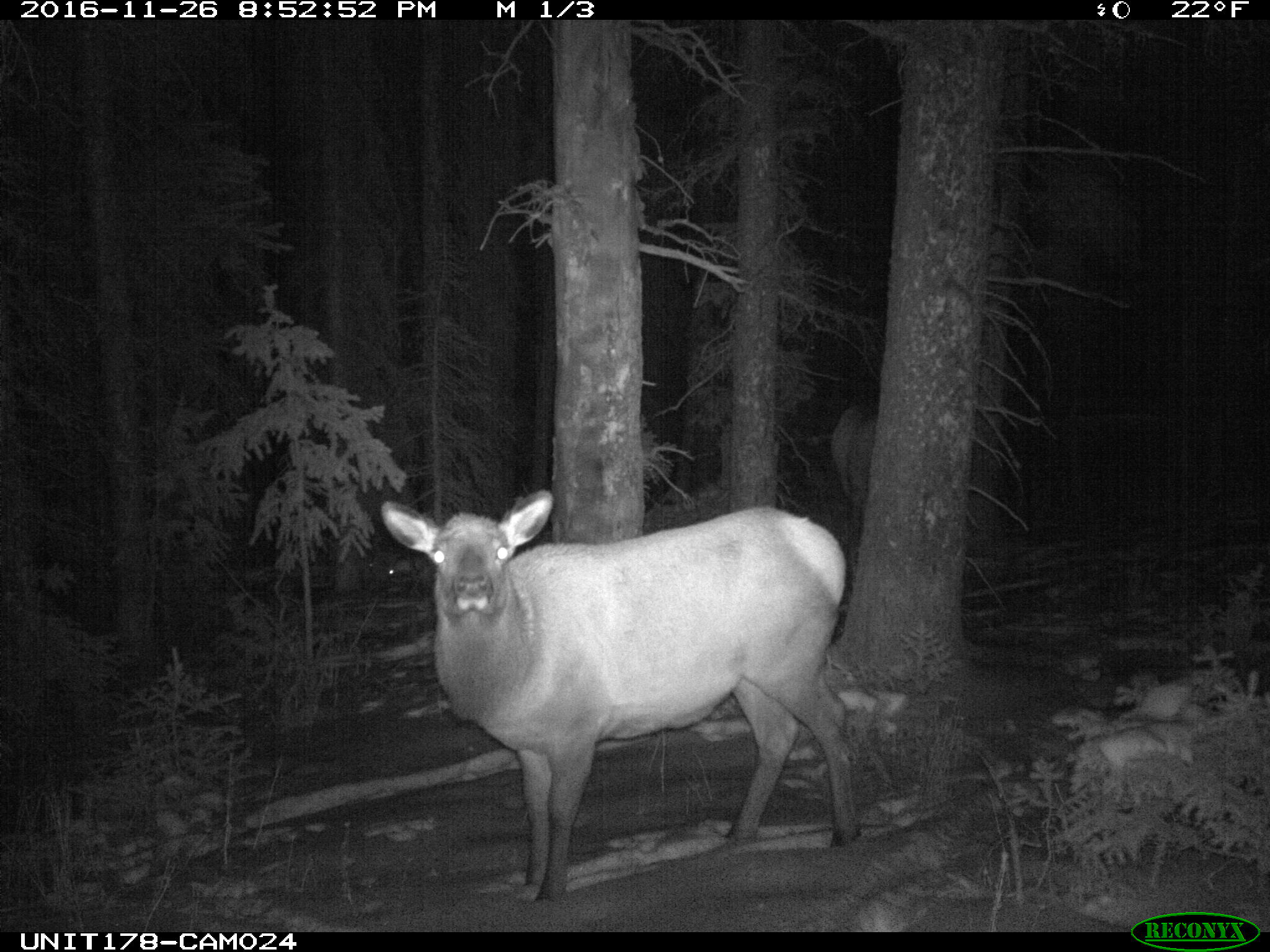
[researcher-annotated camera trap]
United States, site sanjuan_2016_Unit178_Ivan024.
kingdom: Animalia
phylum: Chordata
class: Mammalia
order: Artiodactyla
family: Cervidae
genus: Cervus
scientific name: Cervus elaphus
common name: red deer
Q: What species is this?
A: Cervus elaphus (red deer).